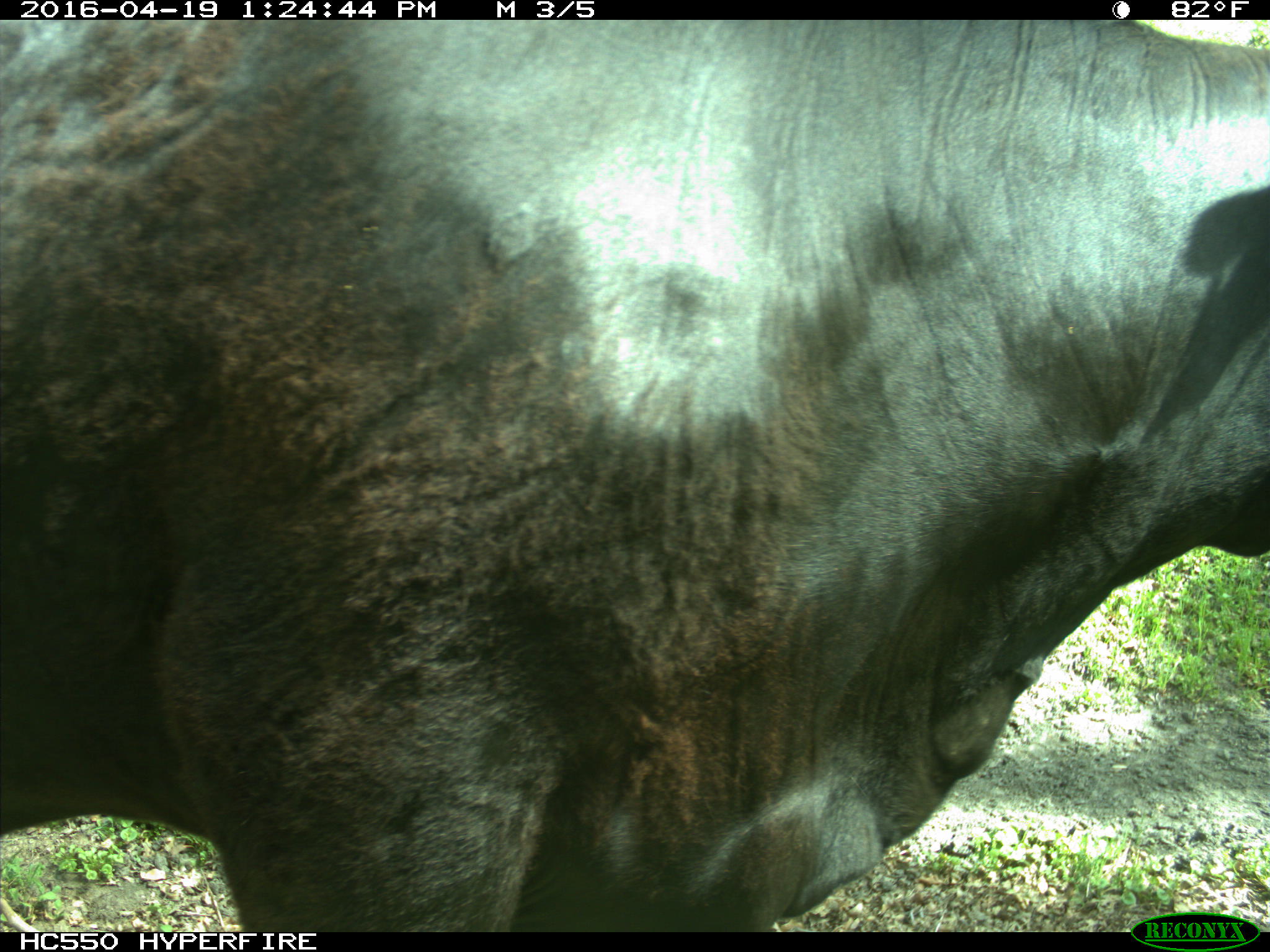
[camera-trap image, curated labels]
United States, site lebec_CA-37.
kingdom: Animalia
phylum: Chordata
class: Mammalia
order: Artiodactyla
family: Bovidae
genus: Bos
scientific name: Bos taurus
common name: domestic cow